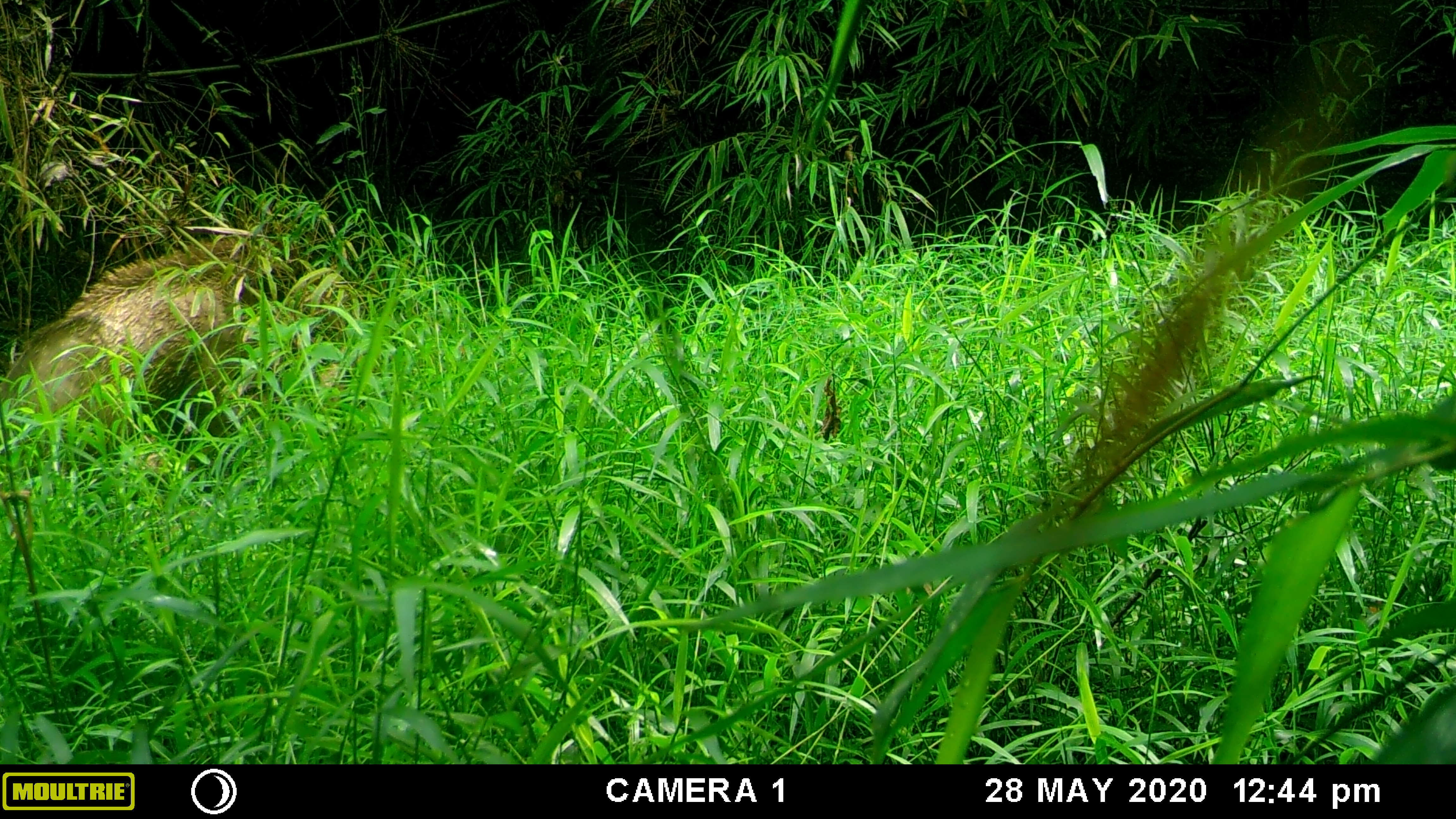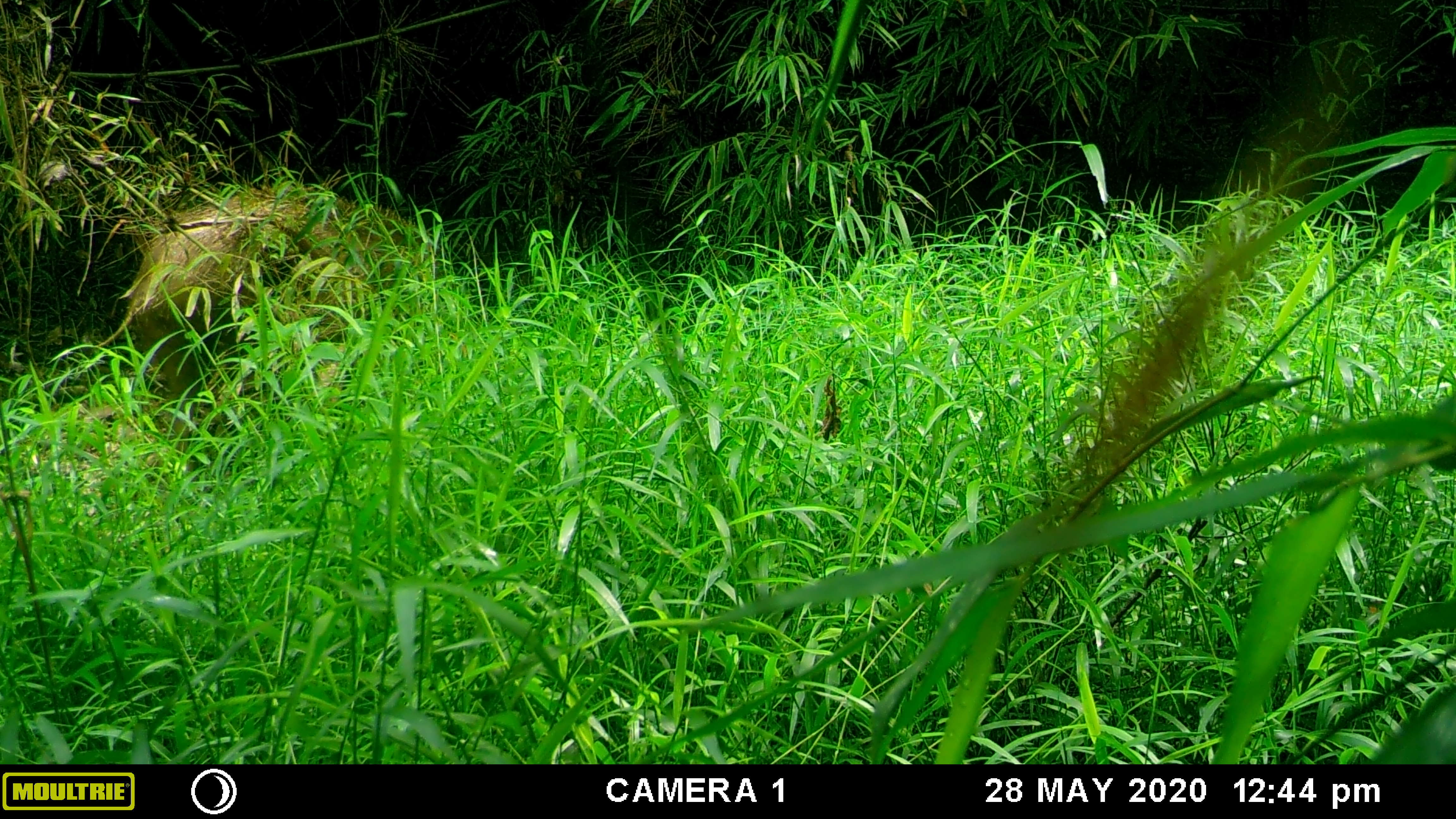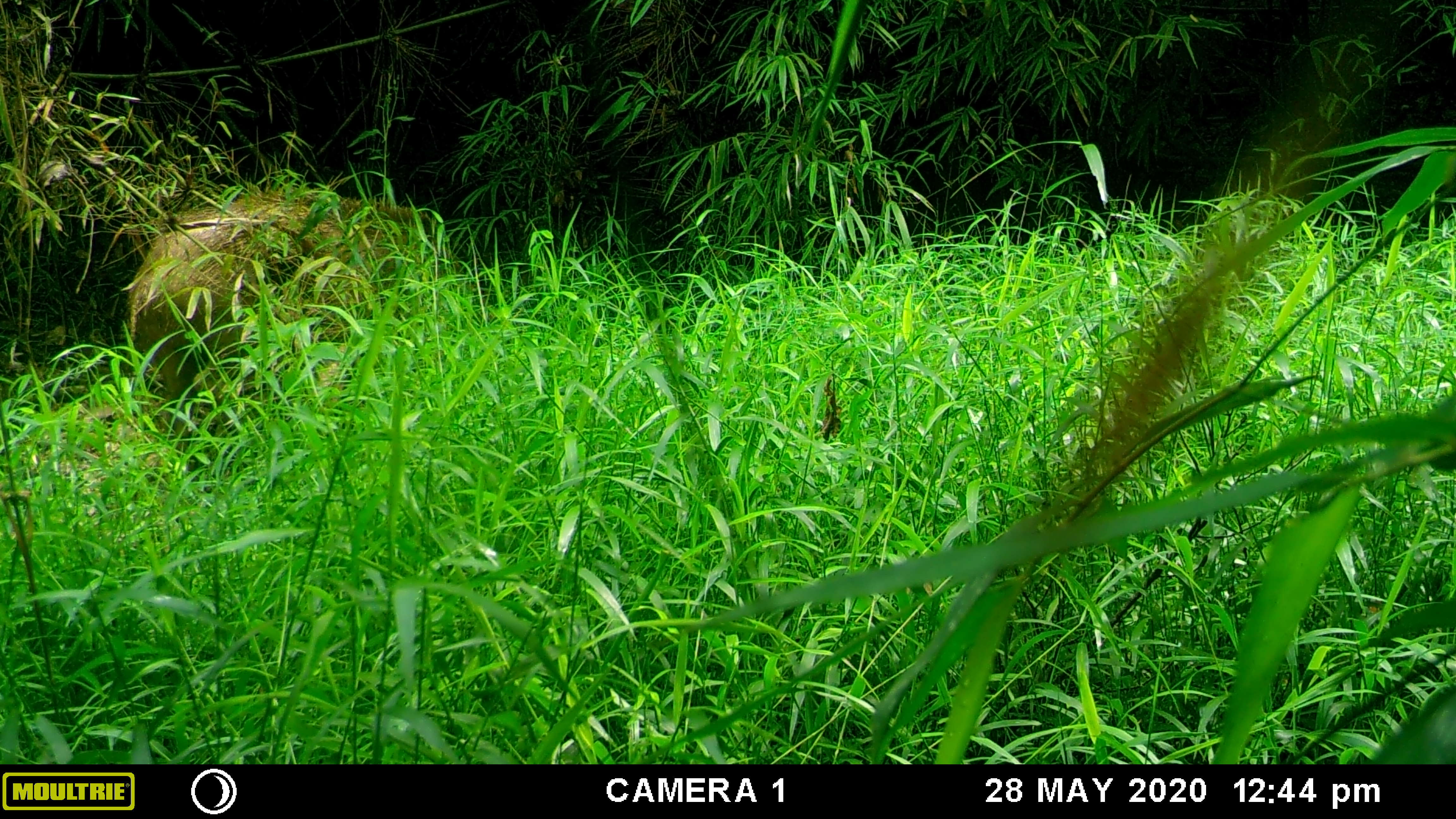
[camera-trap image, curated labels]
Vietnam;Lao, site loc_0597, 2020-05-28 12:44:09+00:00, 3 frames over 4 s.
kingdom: Animalia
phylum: Chordata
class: Mammalia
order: Artiodactyla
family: Suidae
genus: Sus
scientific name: Sus scrofa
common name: eurasian wild pig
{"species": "eurasian wild pig (Sus scrofa)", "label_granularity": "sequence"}